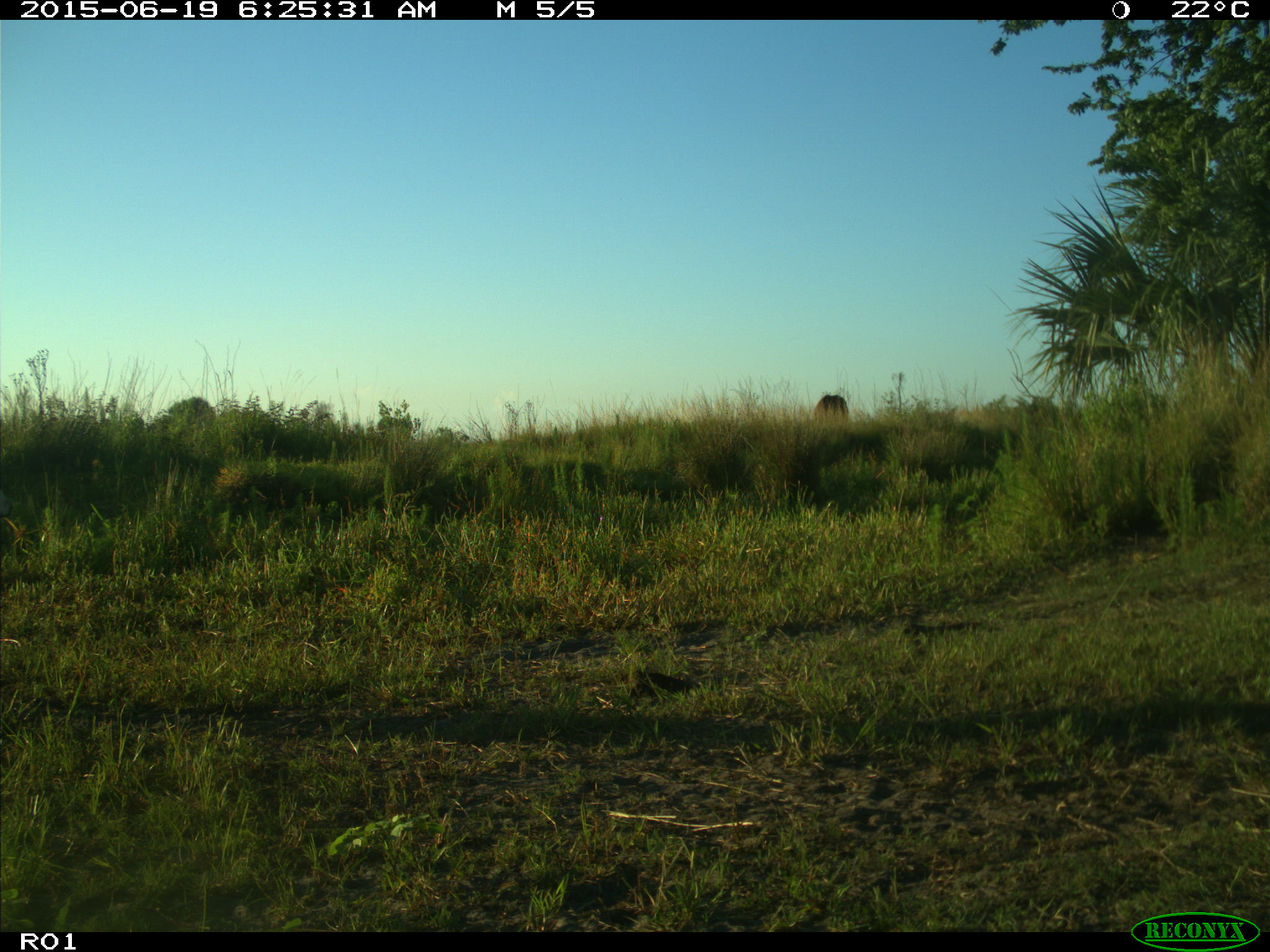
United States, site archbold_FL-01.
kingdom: Animalia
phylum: Chordata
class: Mammalia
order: Artiodactyla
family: Bovidae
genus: Bos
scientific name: Bos taurus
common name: domestic cow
Bos taurus (domestic cow).